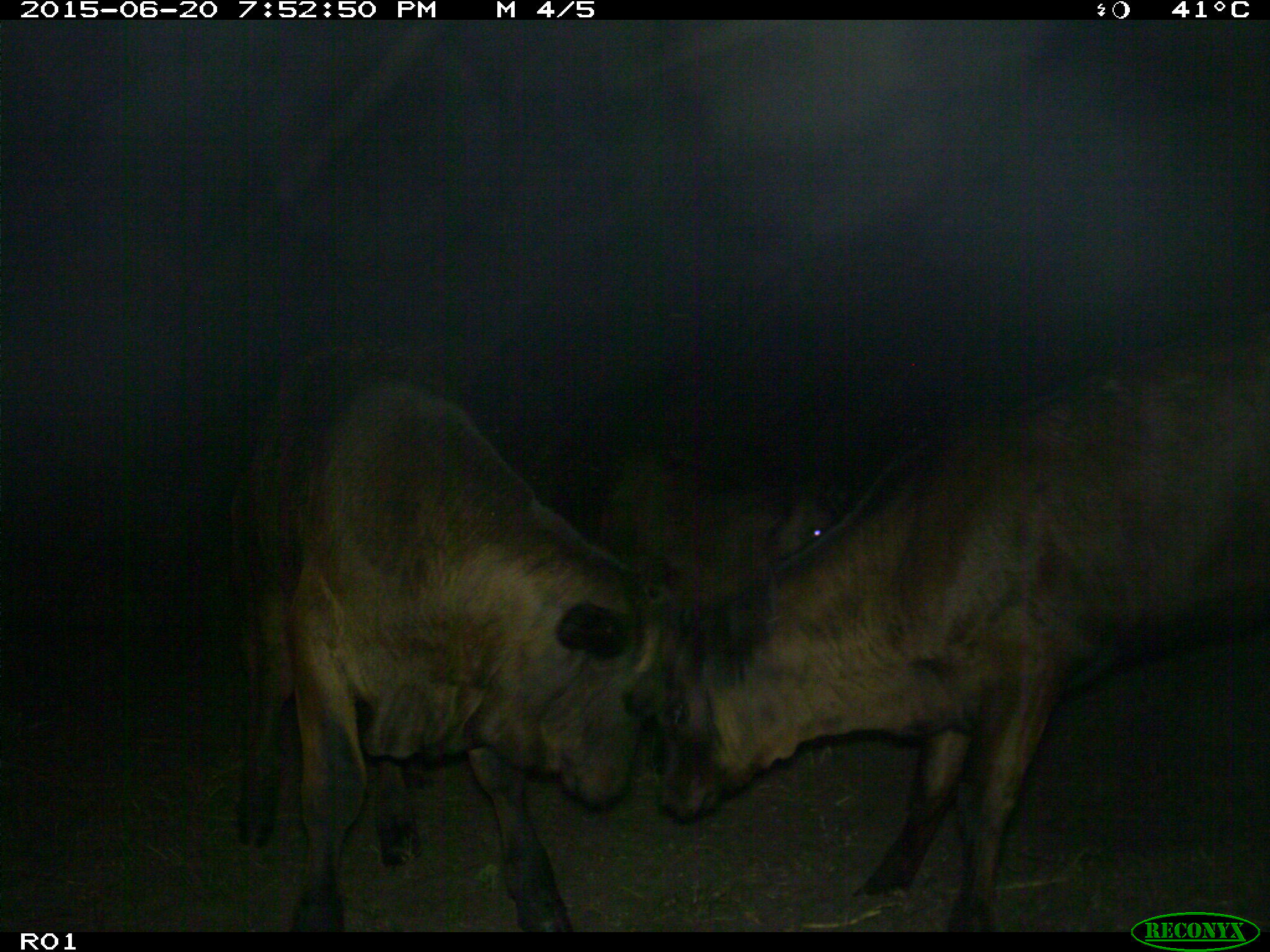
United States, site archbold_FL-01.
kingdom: Animalia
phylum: Chordata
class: Mammalia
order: Artiodactyla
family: Bovidae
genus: Bos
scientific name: Bos taurus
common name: domestic cow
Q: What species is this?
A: Bos taurus (domestic cow).